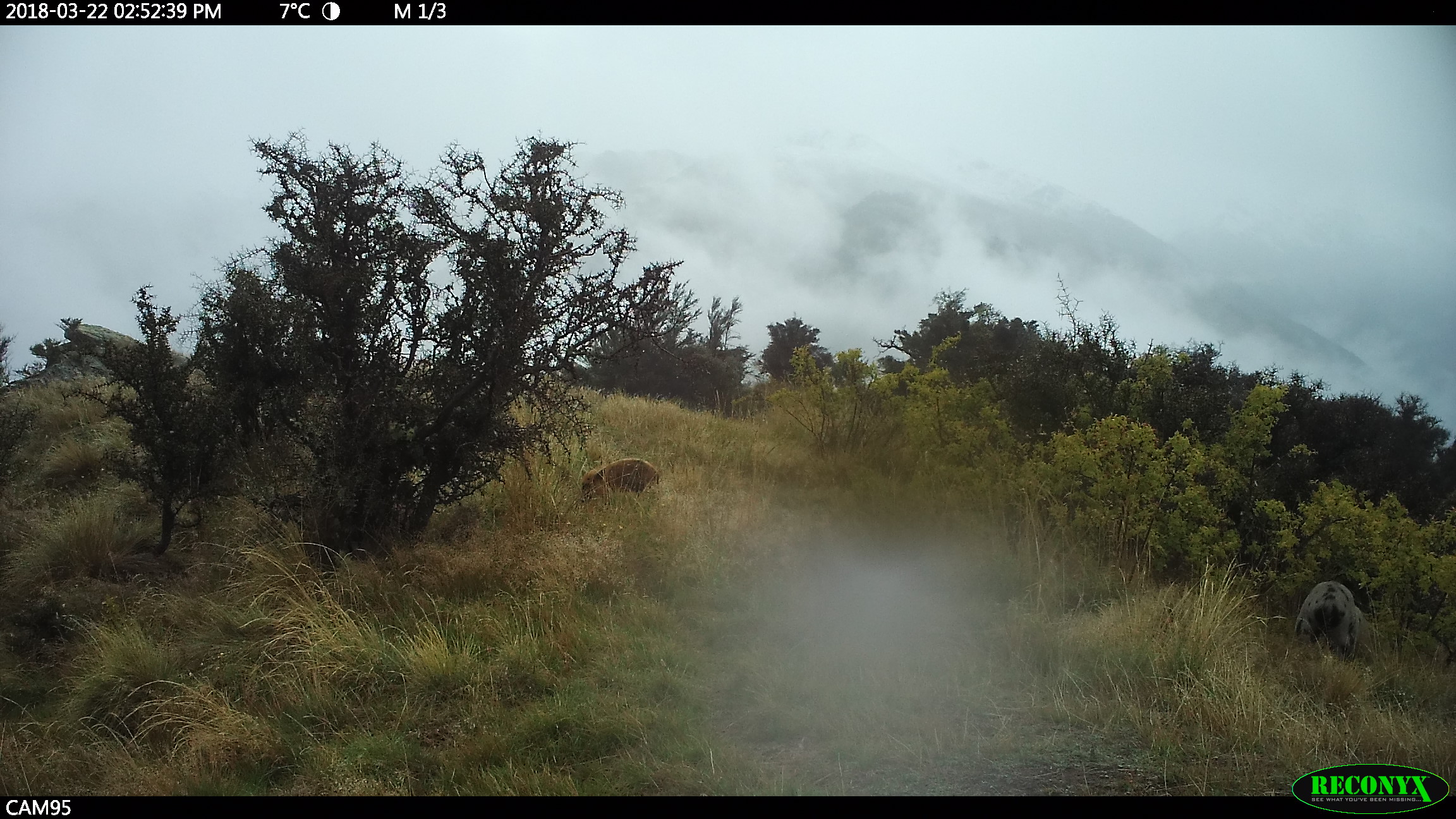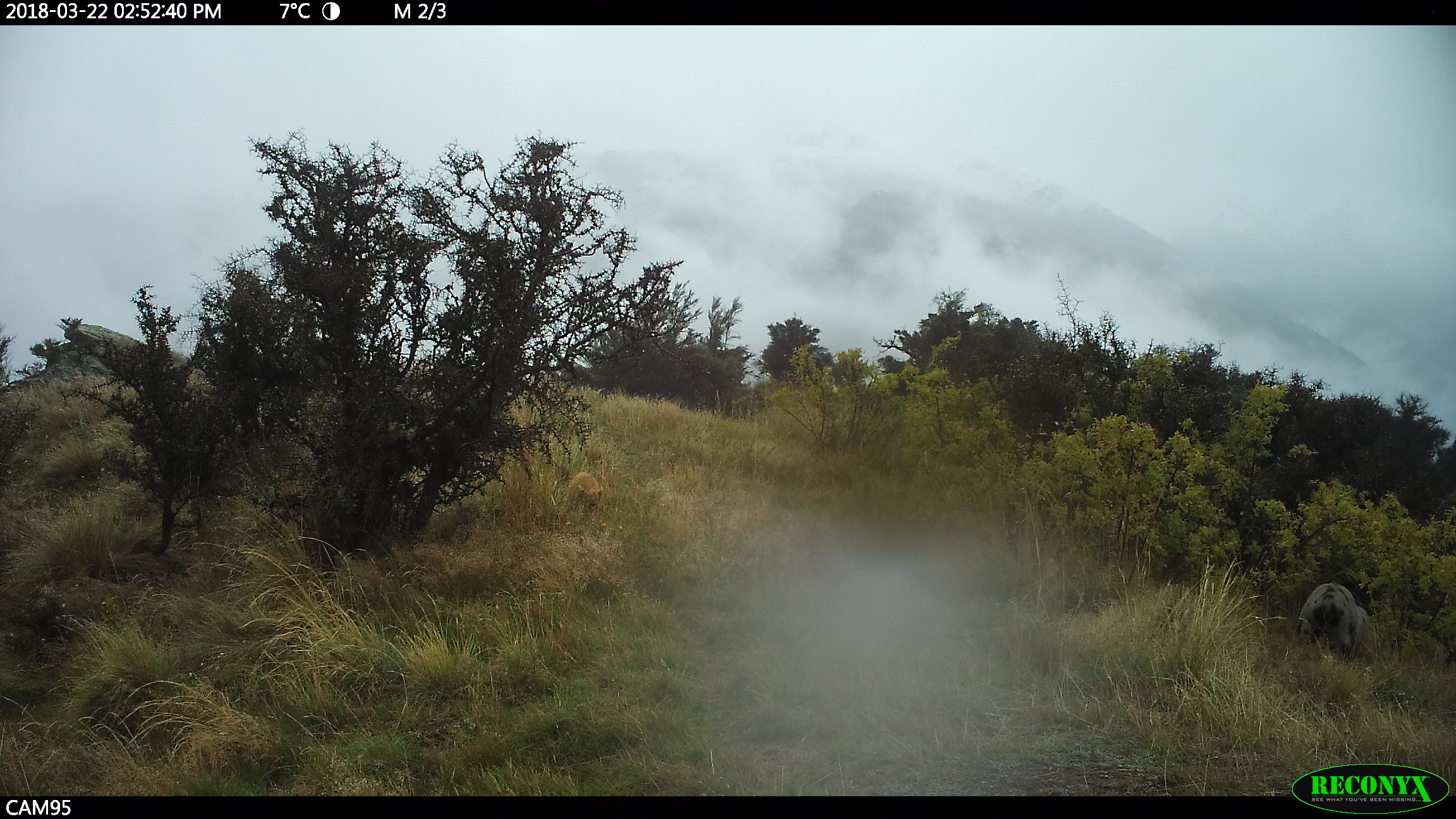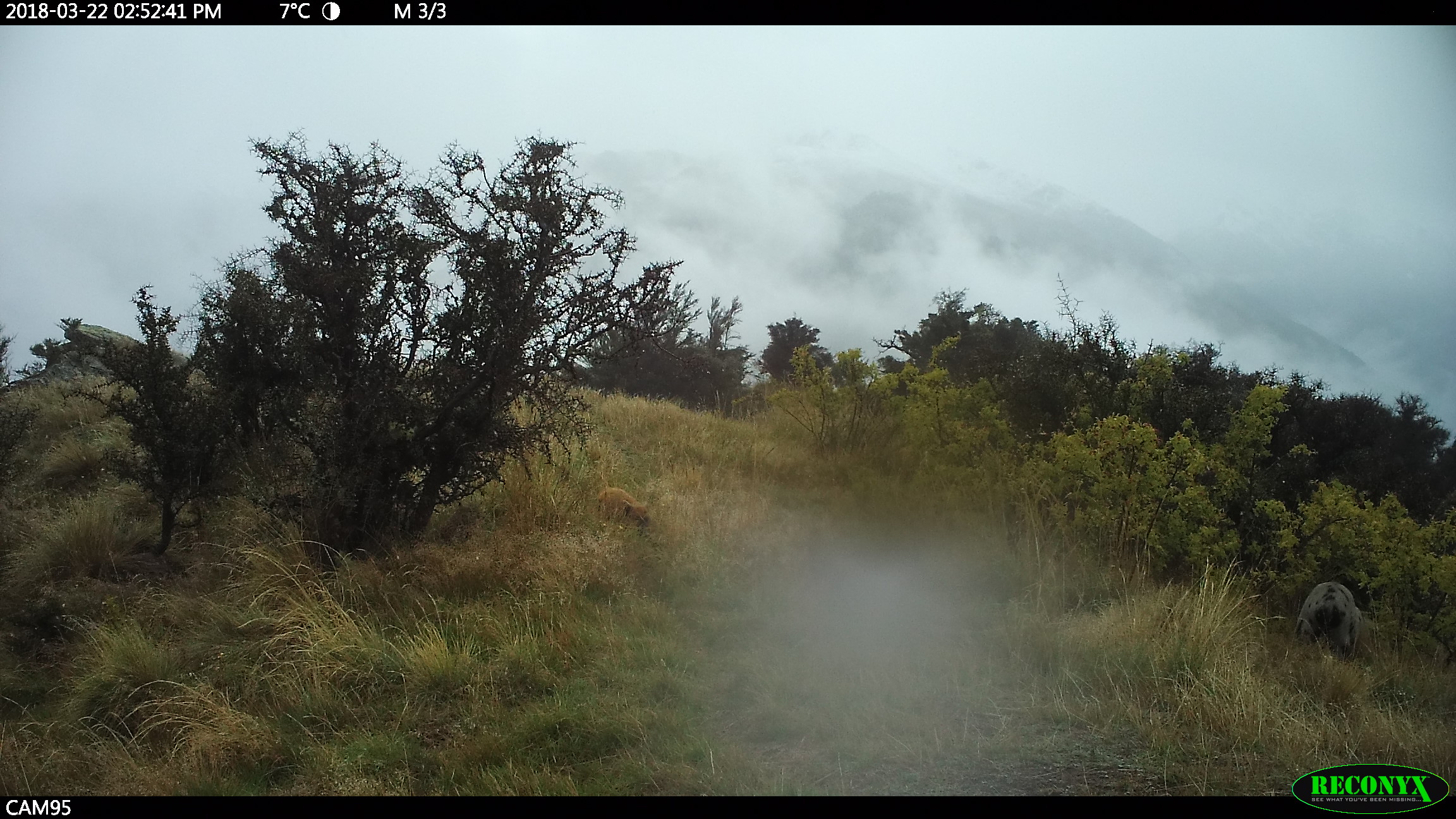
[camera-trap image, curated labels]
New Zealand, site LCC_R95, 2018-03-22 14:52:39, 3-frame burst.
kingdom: Animalia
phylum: Chordata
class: Mammalia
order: Artiodactyla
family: Suidae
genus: Sus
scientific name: Sus scrofa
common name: pig